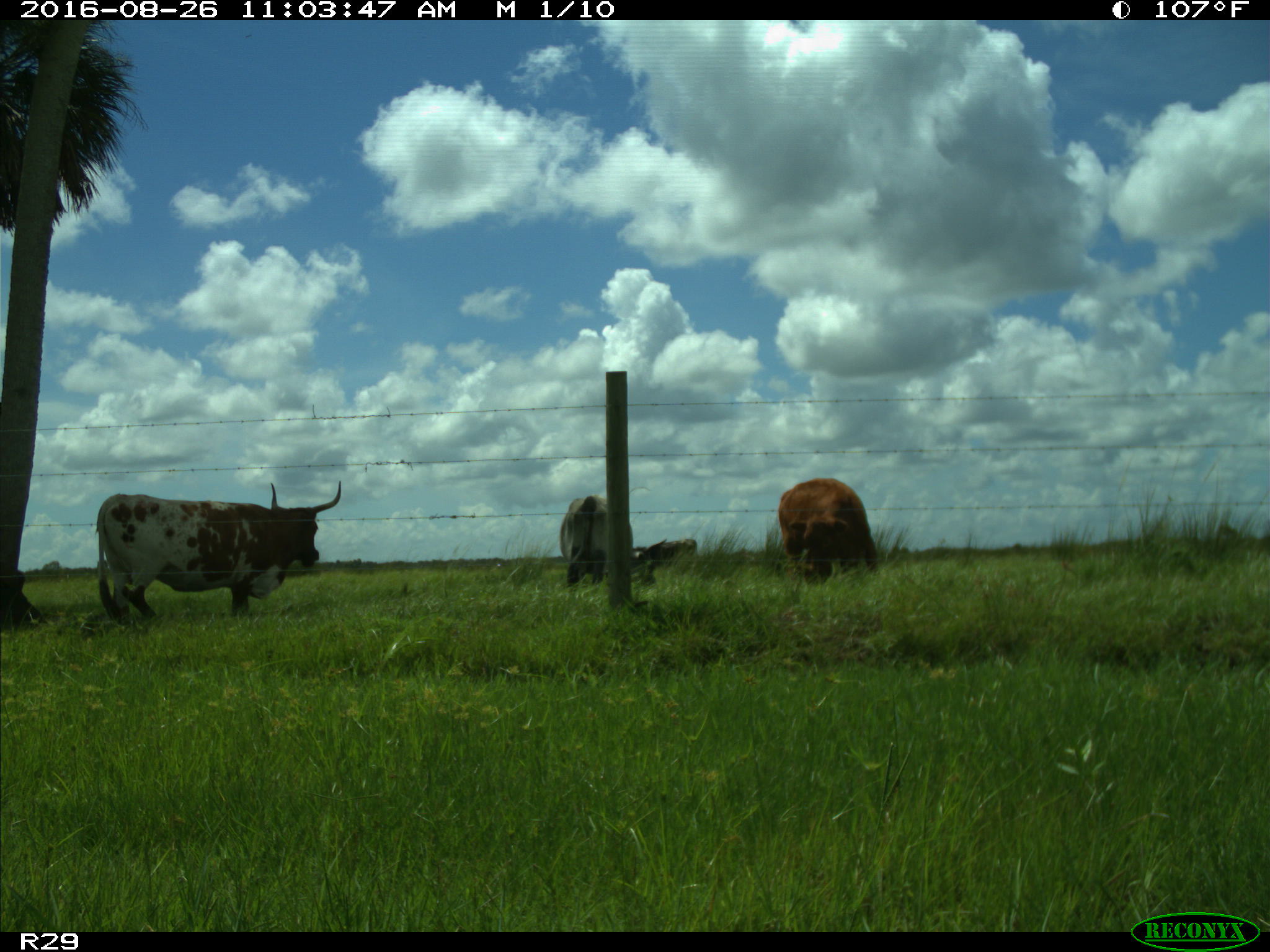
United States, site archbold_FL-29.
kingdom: Animalia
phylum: Chordata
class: Mammalia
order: Artiodactyla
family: Bovidae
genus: Bos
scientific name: Bos taurus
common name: domestic cow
Bos taurus (domestic cow).